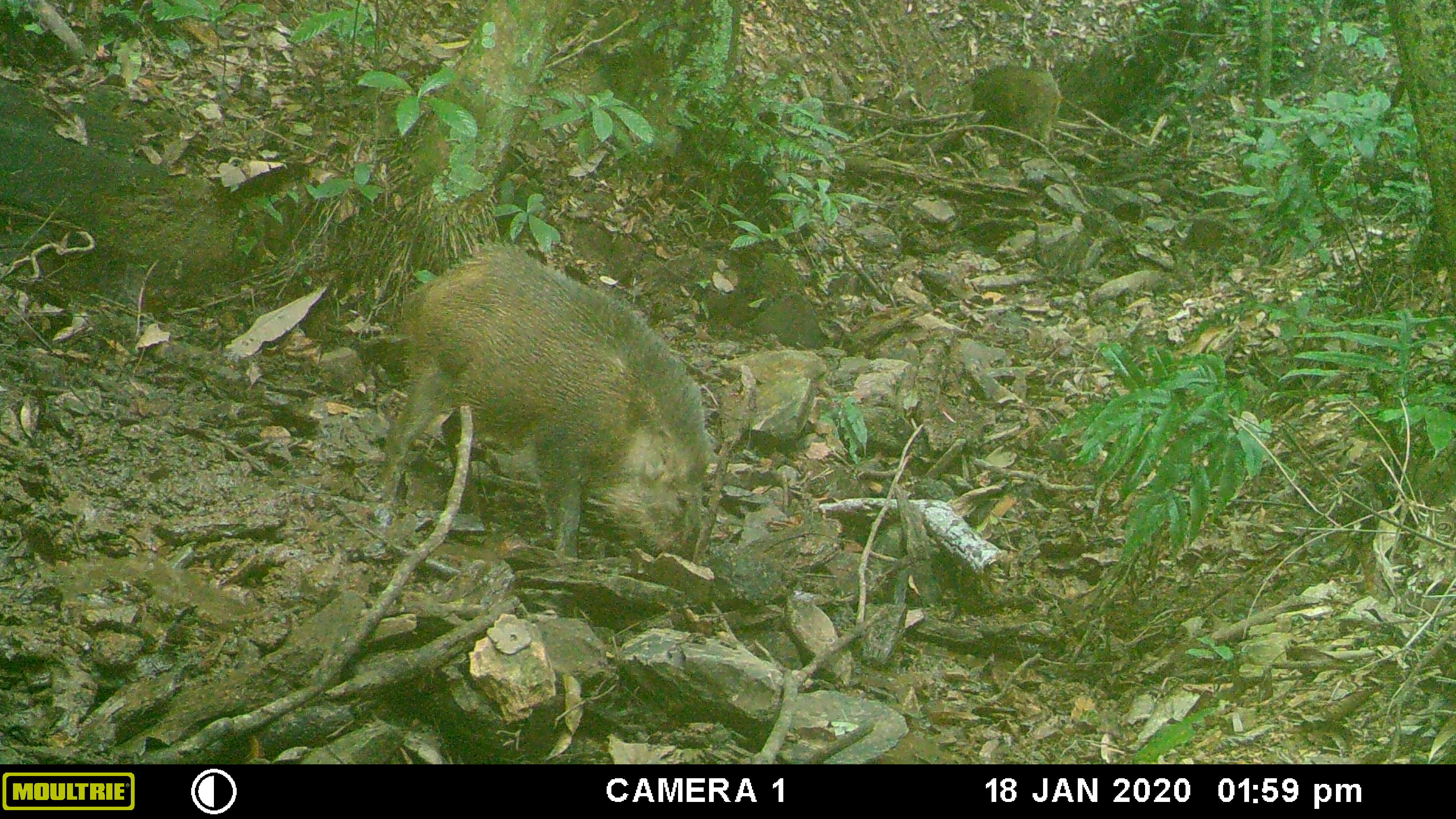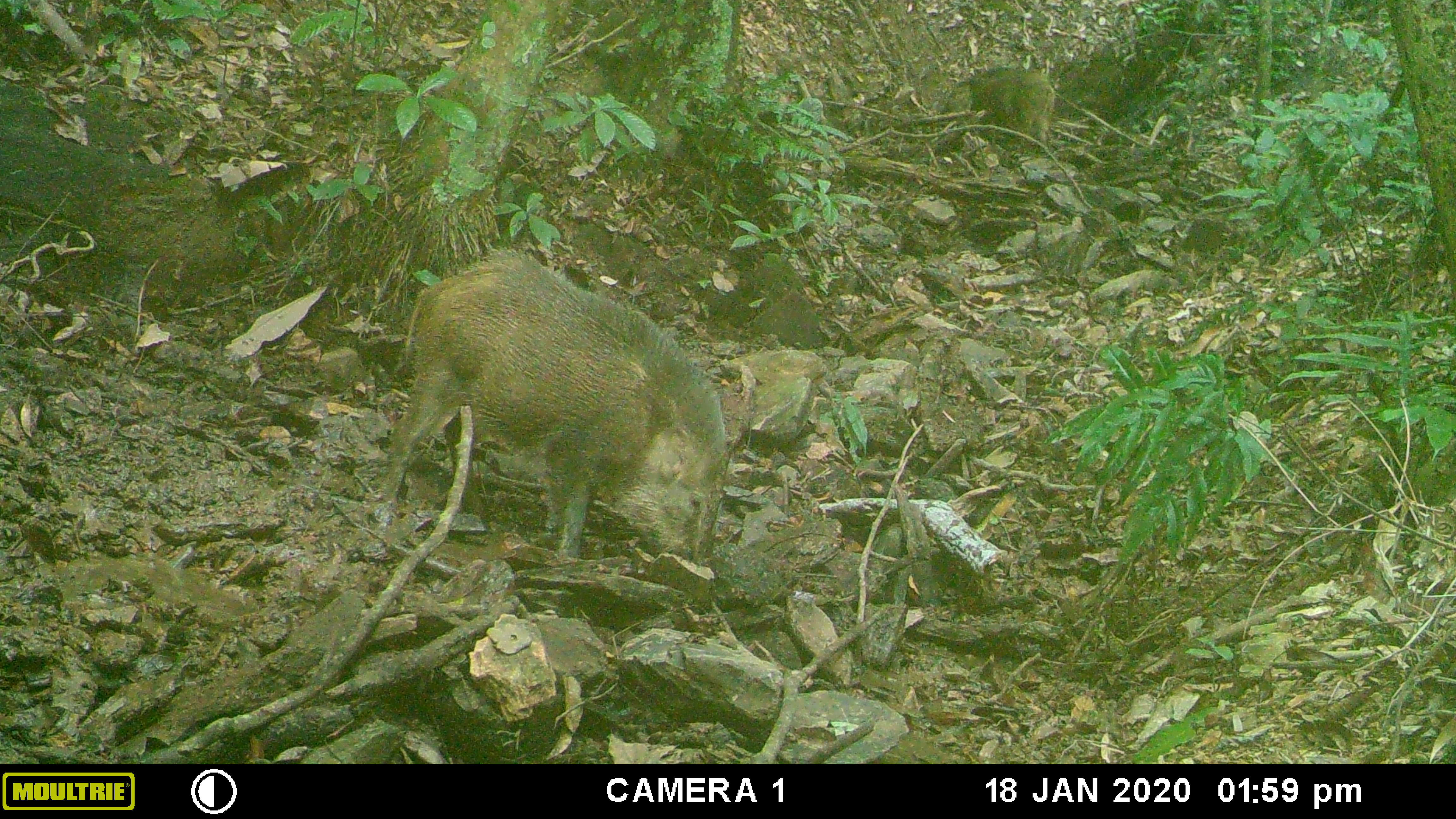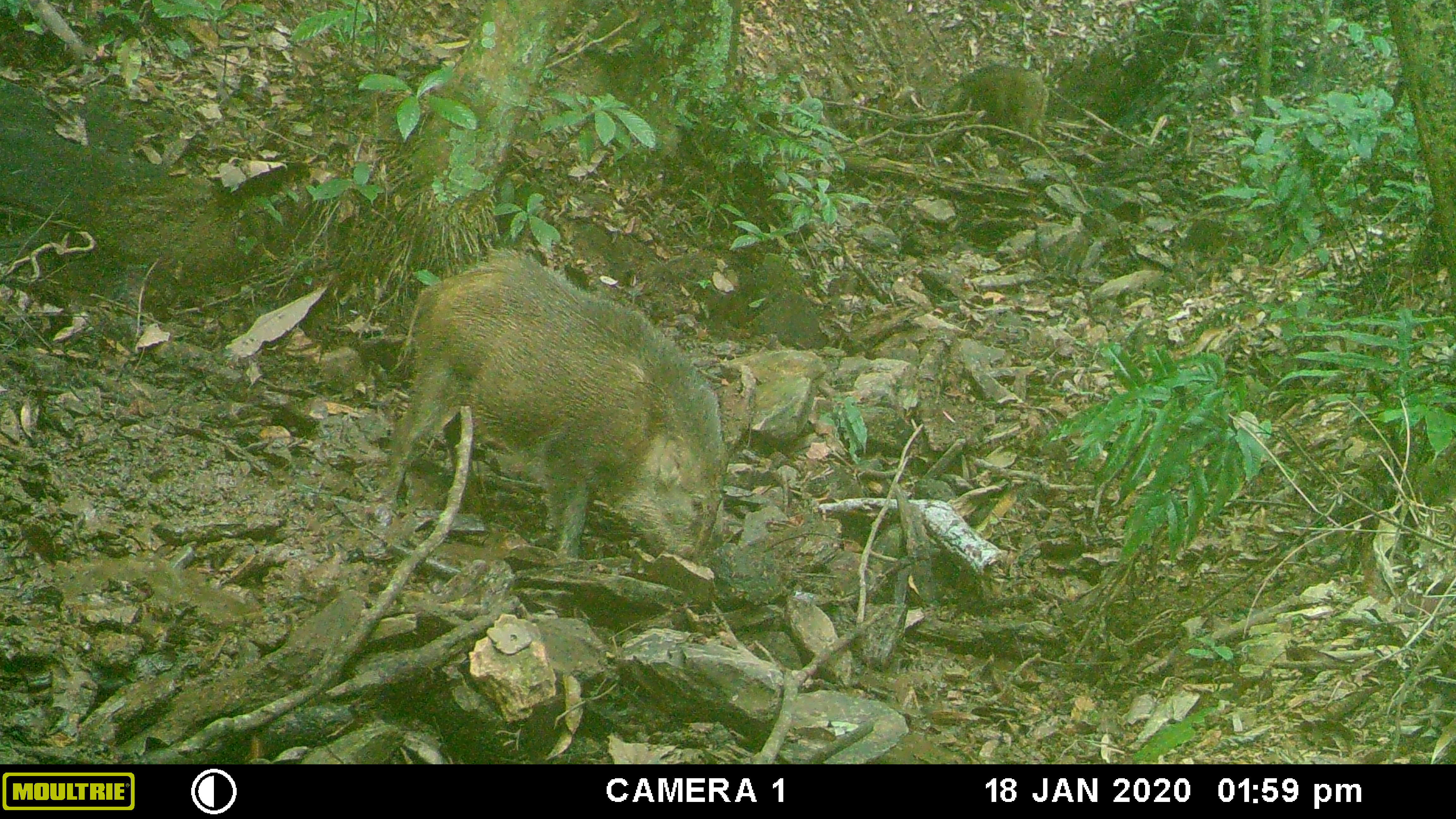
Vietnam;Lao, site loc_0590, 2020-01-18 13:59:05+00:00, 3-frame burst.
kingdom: Animalia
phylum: Chordata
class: Mammalia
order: Artiodactyla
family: Suidae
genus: Sus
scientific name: Sus scrofa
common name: eurasian wild pig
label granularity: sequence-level